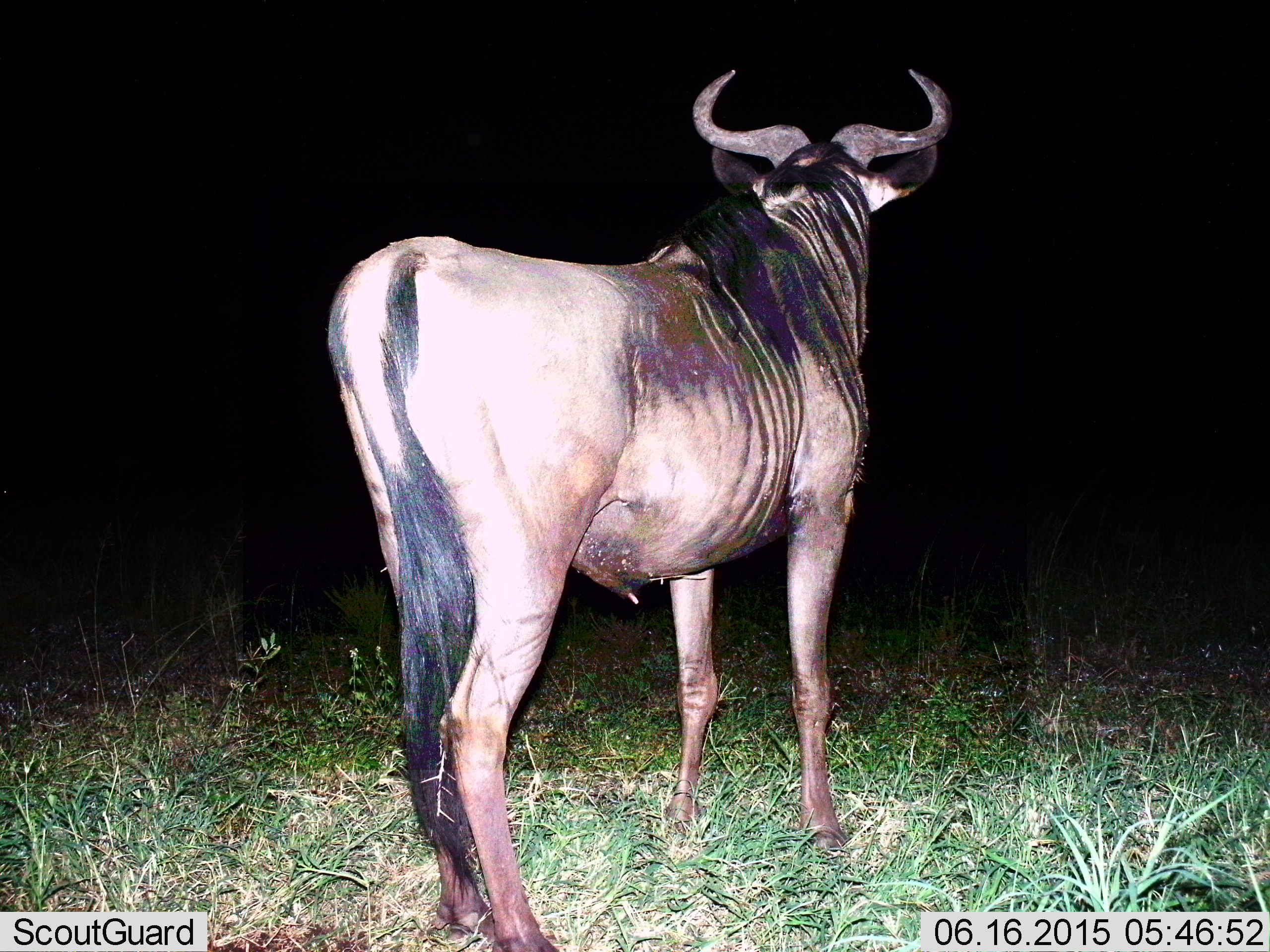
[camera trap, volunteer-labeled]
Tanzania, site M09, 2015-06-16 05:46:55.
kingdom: Animalia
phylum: Chordata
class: Mammalia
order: Artiodactyla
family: Bovidae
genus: Connochaetes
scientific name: Connochaetes taurinus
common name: blue wildebeest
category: wildebeest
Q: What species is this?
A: Wildebeest (blue wildebeest) (Connochaetes taurinus).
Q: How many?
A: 1.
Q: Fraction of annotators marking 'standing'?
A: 100%.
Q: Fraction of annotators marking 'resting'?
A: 0%.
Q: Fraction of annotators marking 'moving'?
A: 0%.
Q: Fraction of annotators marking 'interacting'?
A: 0%.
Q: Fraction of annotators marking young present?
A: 0%.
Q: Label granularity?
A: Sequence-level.